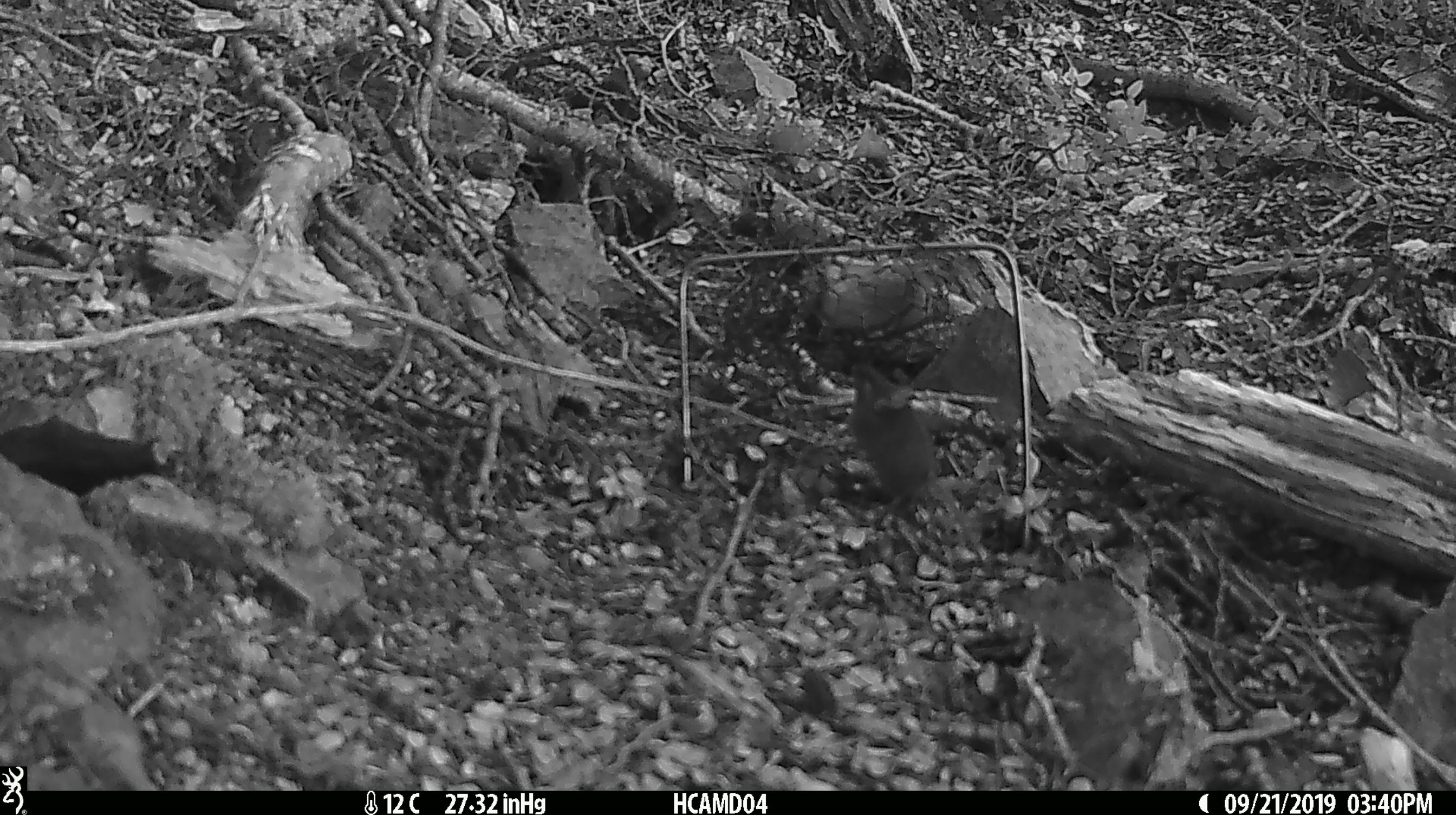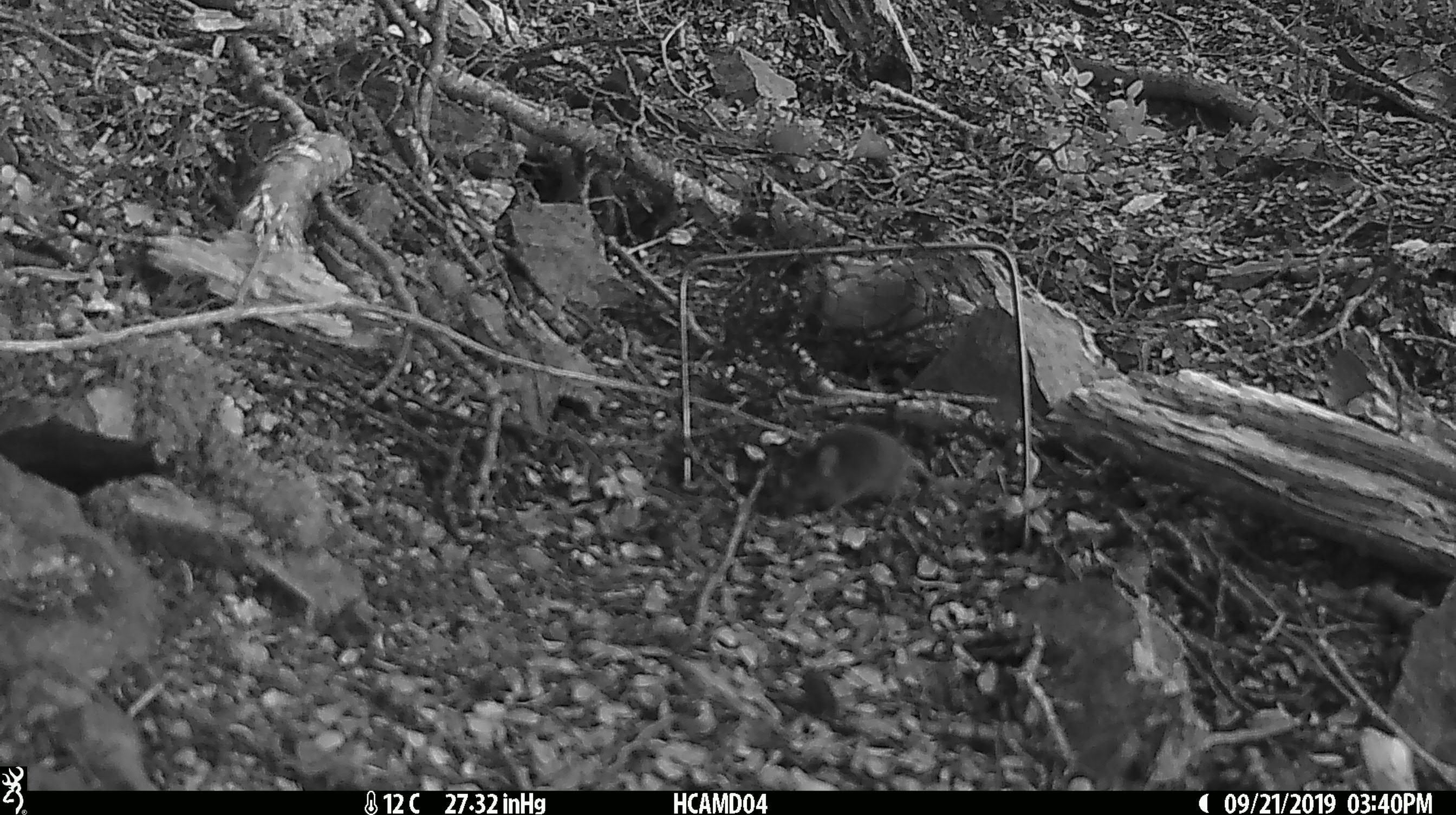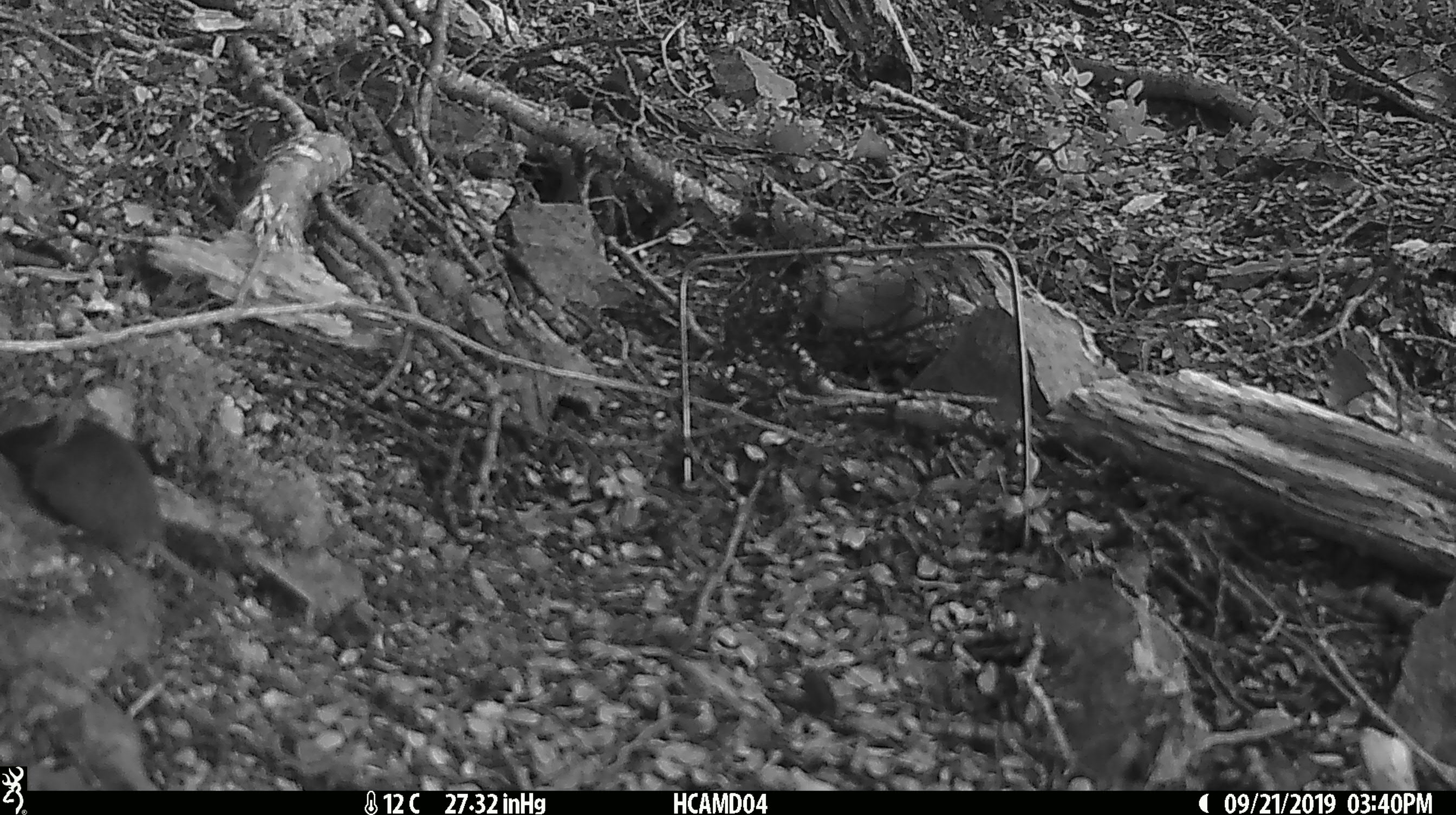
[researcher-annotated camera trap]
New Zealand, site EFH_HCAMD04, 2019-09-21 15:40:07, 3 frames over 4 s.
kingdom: Animalia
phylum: Chordata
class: Mammalia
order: Rodentia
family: Muridae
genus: Mus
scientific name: Mus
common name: mouse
Mouse (Mus).